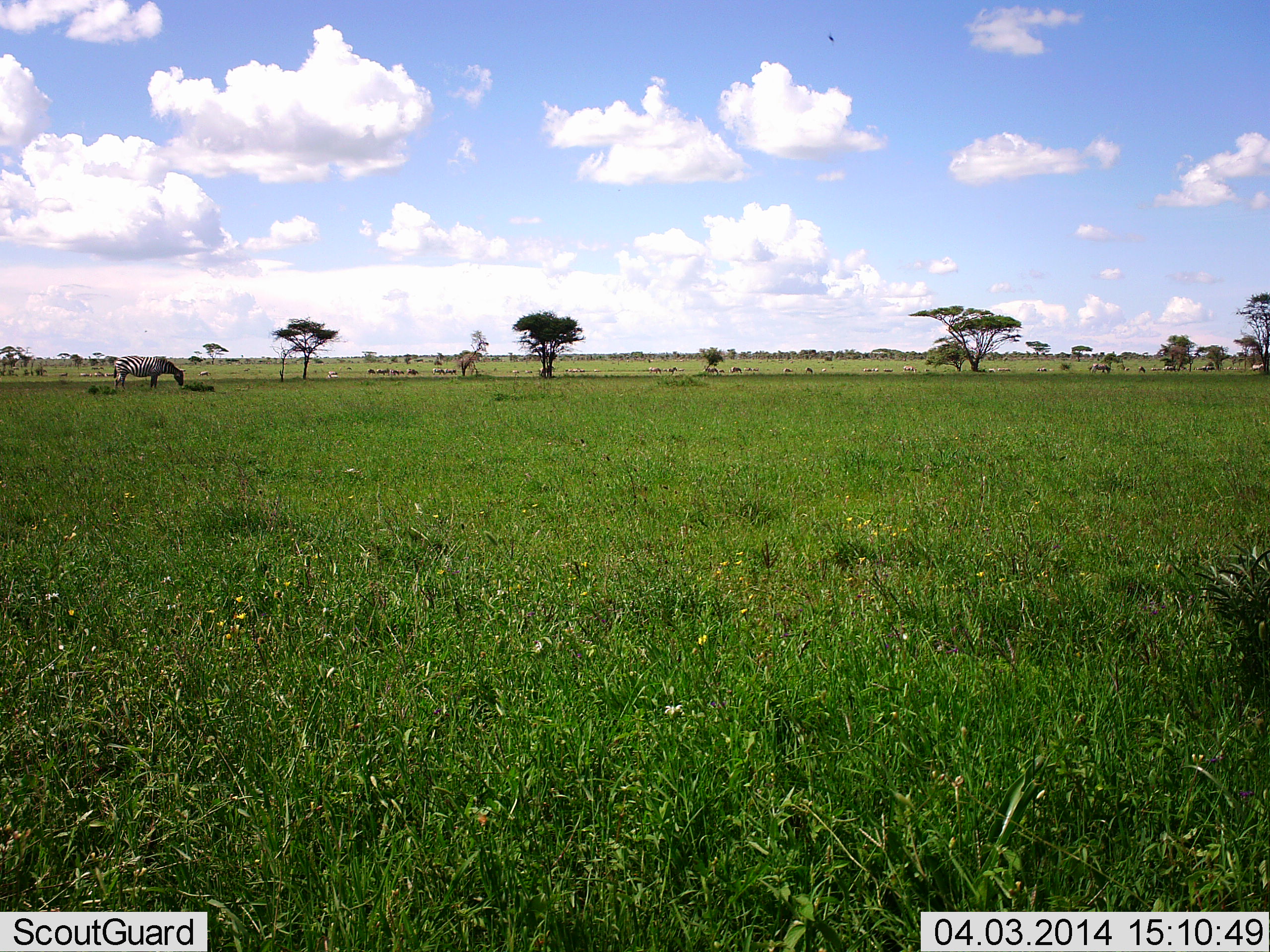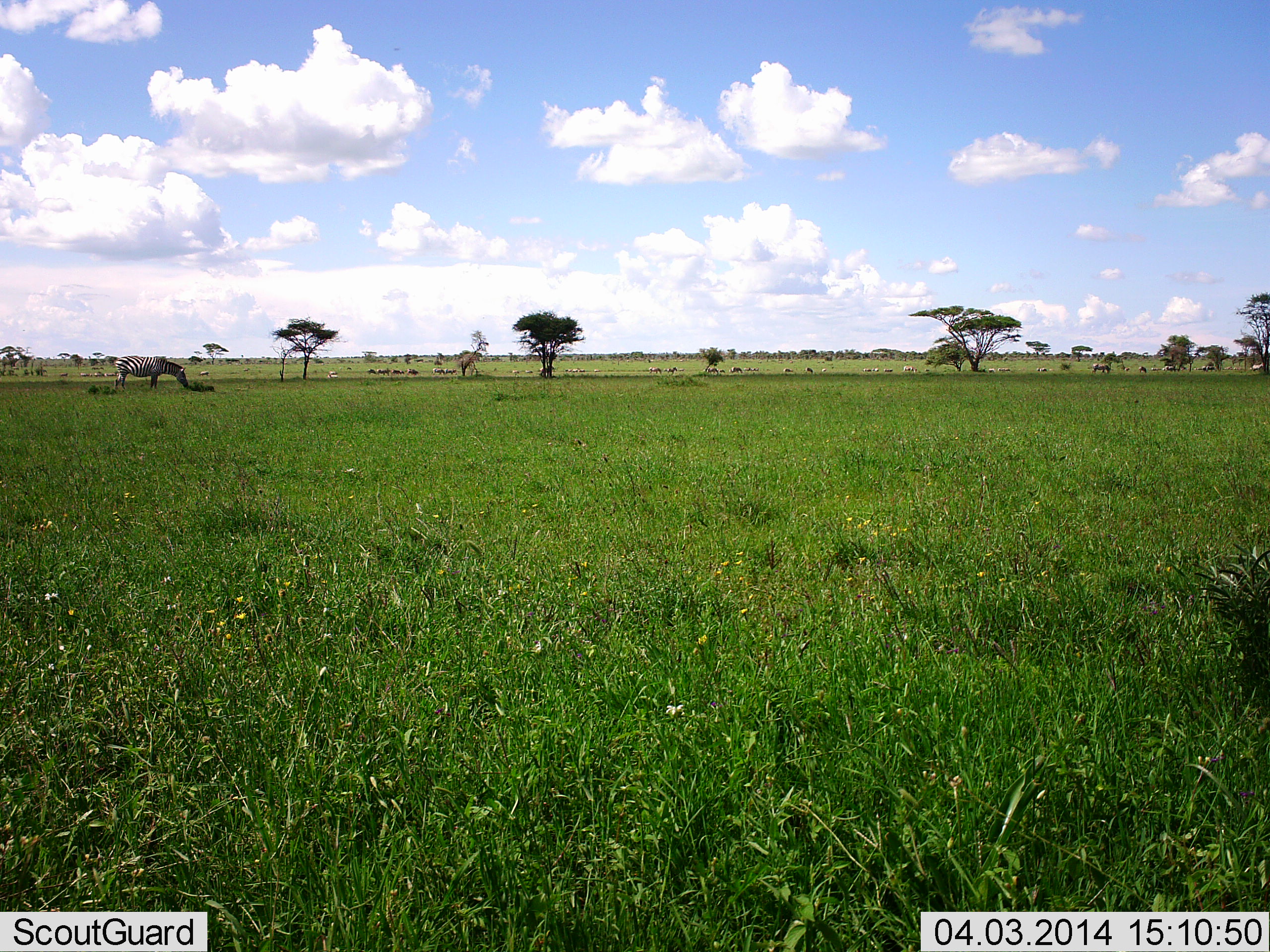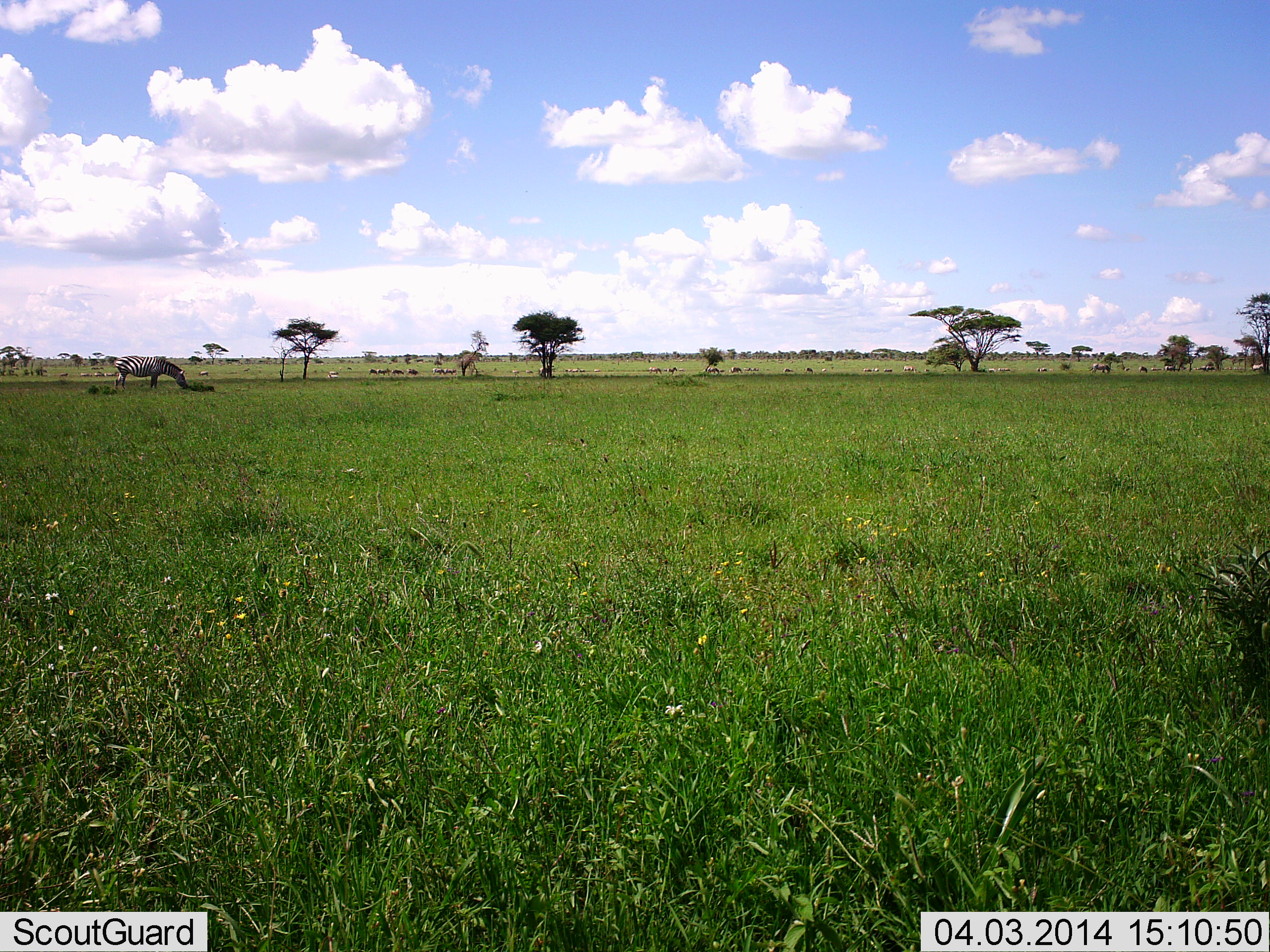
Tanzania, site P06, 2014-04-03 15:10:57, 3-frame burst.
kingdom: Animalia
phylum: Chordata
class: Mammalia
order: Perissodactyla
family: Equidae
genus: Equus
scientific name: Equus quagga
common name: plains zebra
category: zebra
Zebra (plains zebra) (Equus quagga), count 1. Behavior (volunteer vote fractions): standing 33%, resting 0%, moving 0%, interacting 0%. Young present (vote fraction): 0%. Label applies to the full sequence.